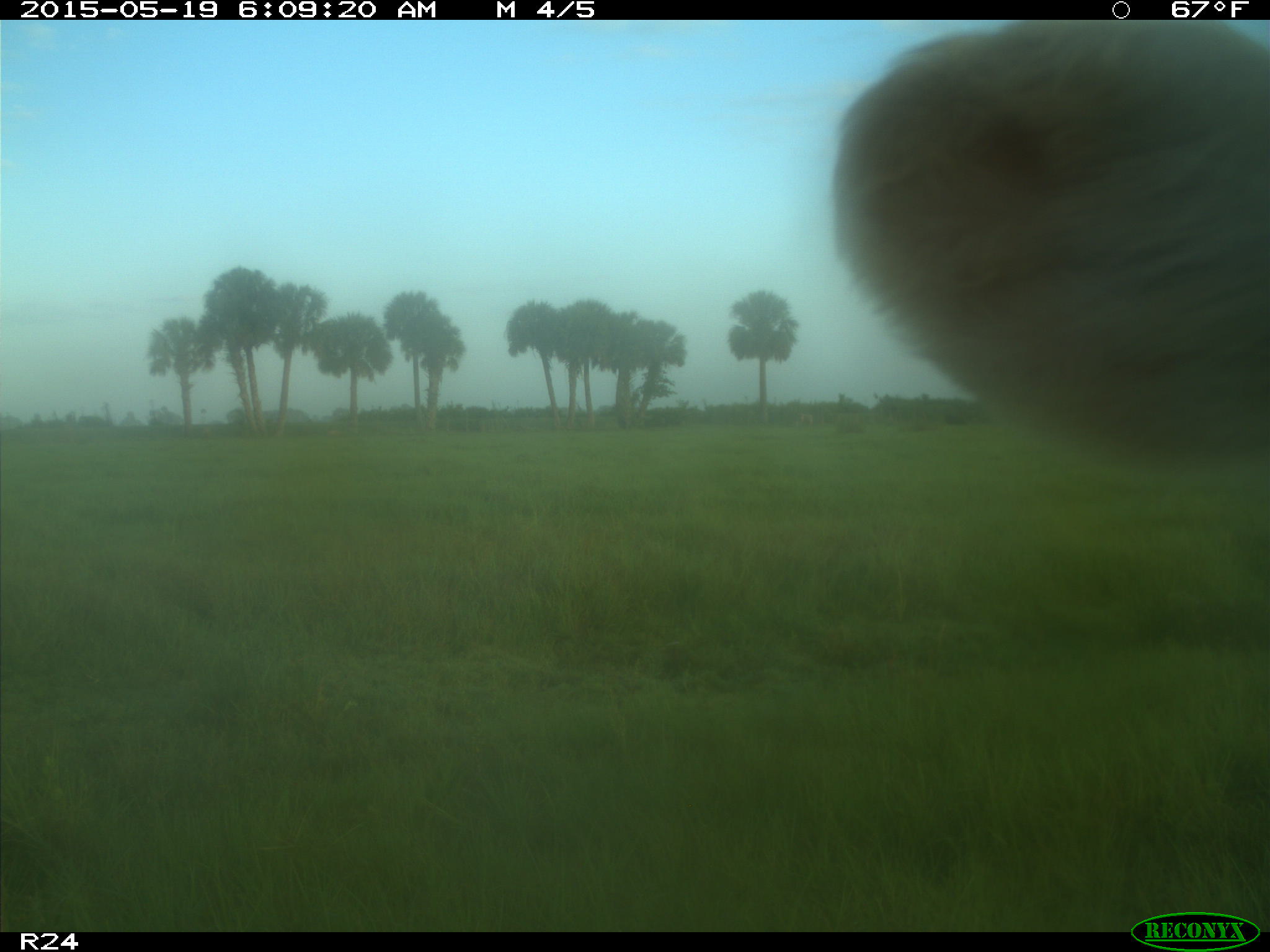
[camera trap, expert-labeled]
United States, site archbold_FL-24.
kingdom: Animalia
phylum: Chordata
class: Mammalia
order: Artiodactyla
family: Bovidae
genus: Bos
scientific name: Bos taurus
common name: domestic cow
Bos taurus (domestic cow).